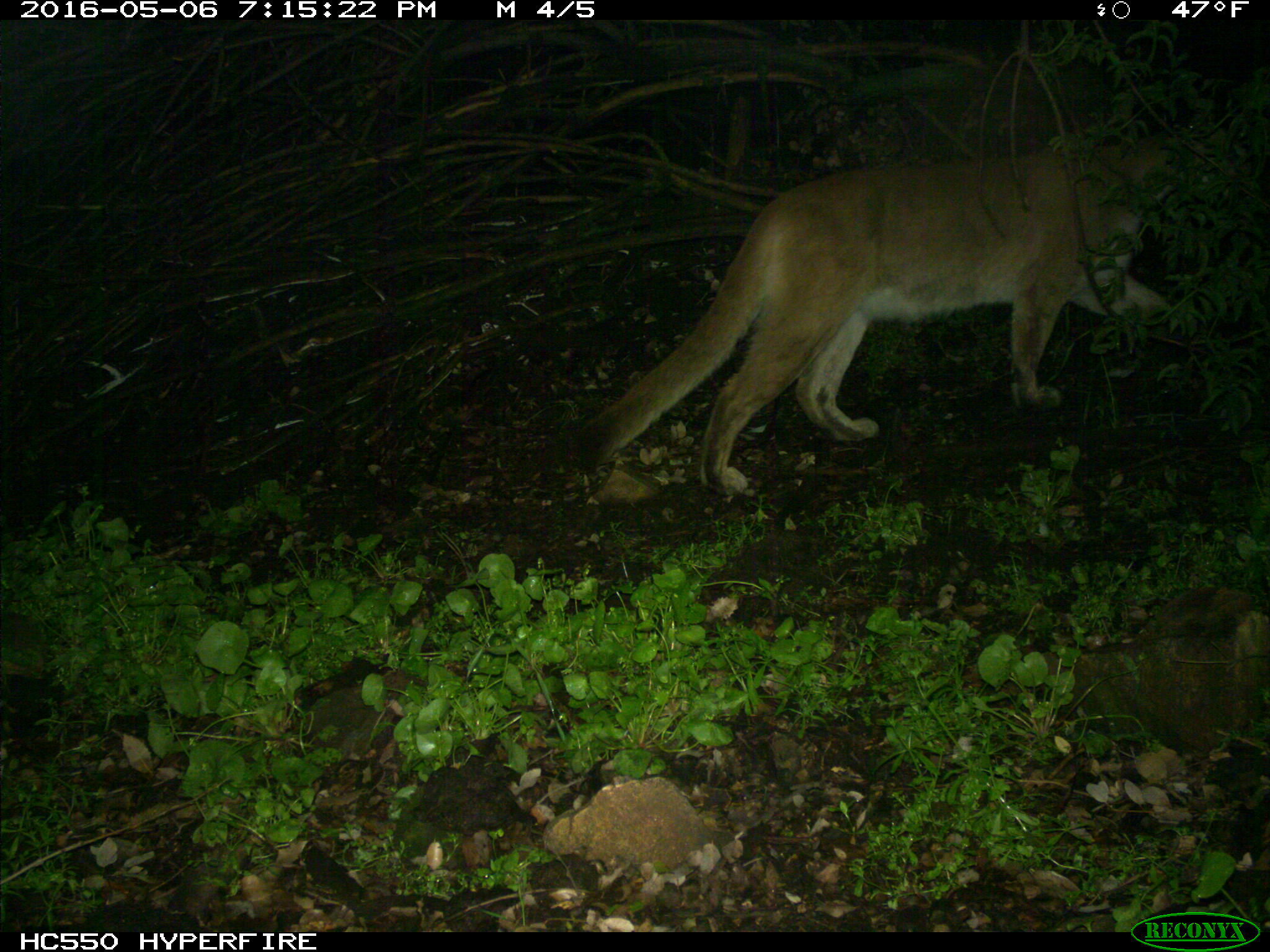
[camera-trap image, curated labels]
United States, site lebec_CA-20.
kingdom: Animalia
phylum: Chordata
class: Mammalia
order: Carnivora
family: Felidae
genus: Puma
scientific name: Puma concolor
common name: mountain lion